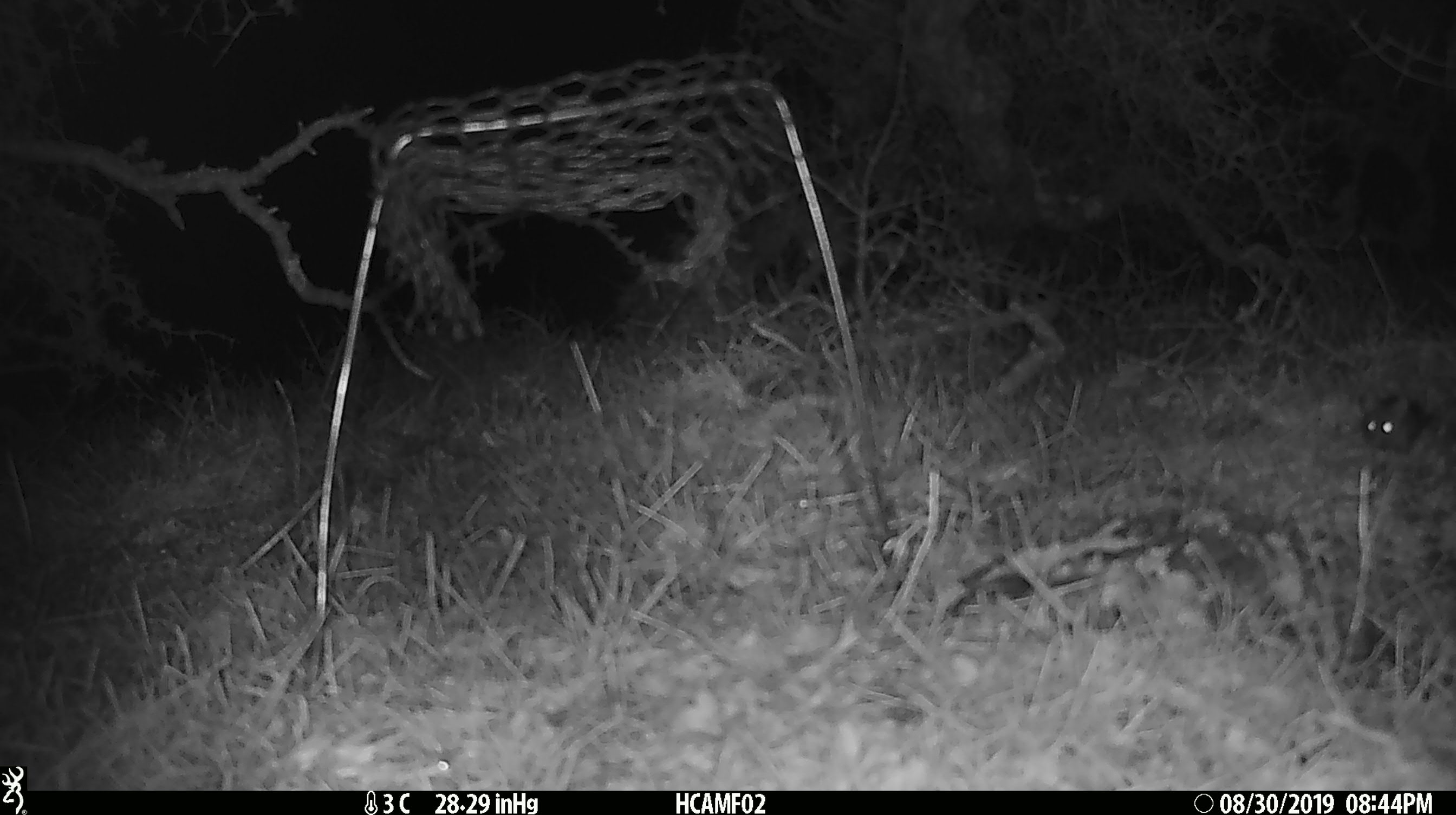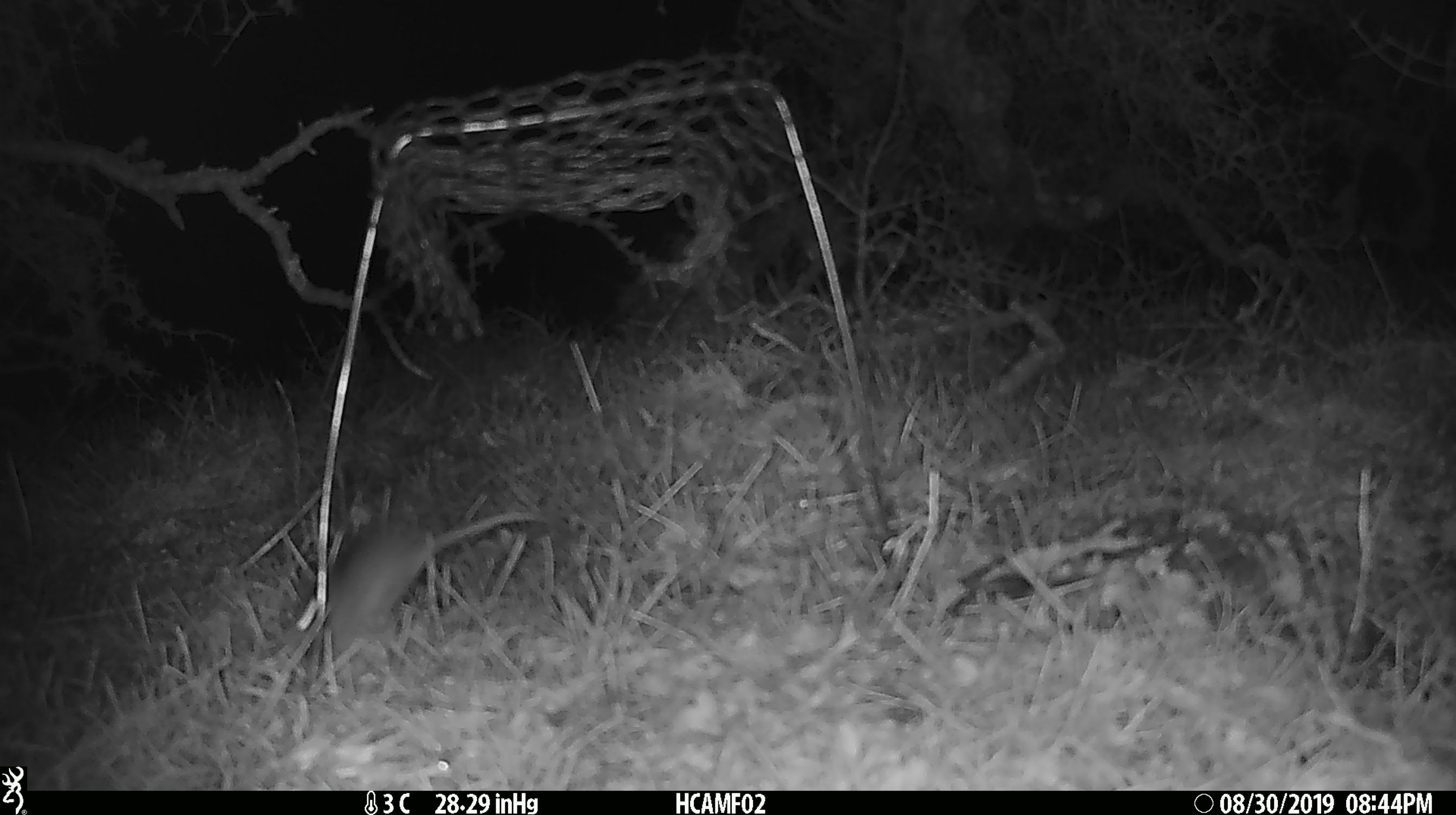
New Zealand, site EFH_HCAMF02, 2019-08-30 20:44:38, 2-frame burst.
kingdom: Animalia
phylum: Chordata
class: Mammalia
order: Rodentia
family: Muridae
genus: Mus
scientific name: Mus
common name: mouse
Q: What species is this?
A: Mouse (Mus).